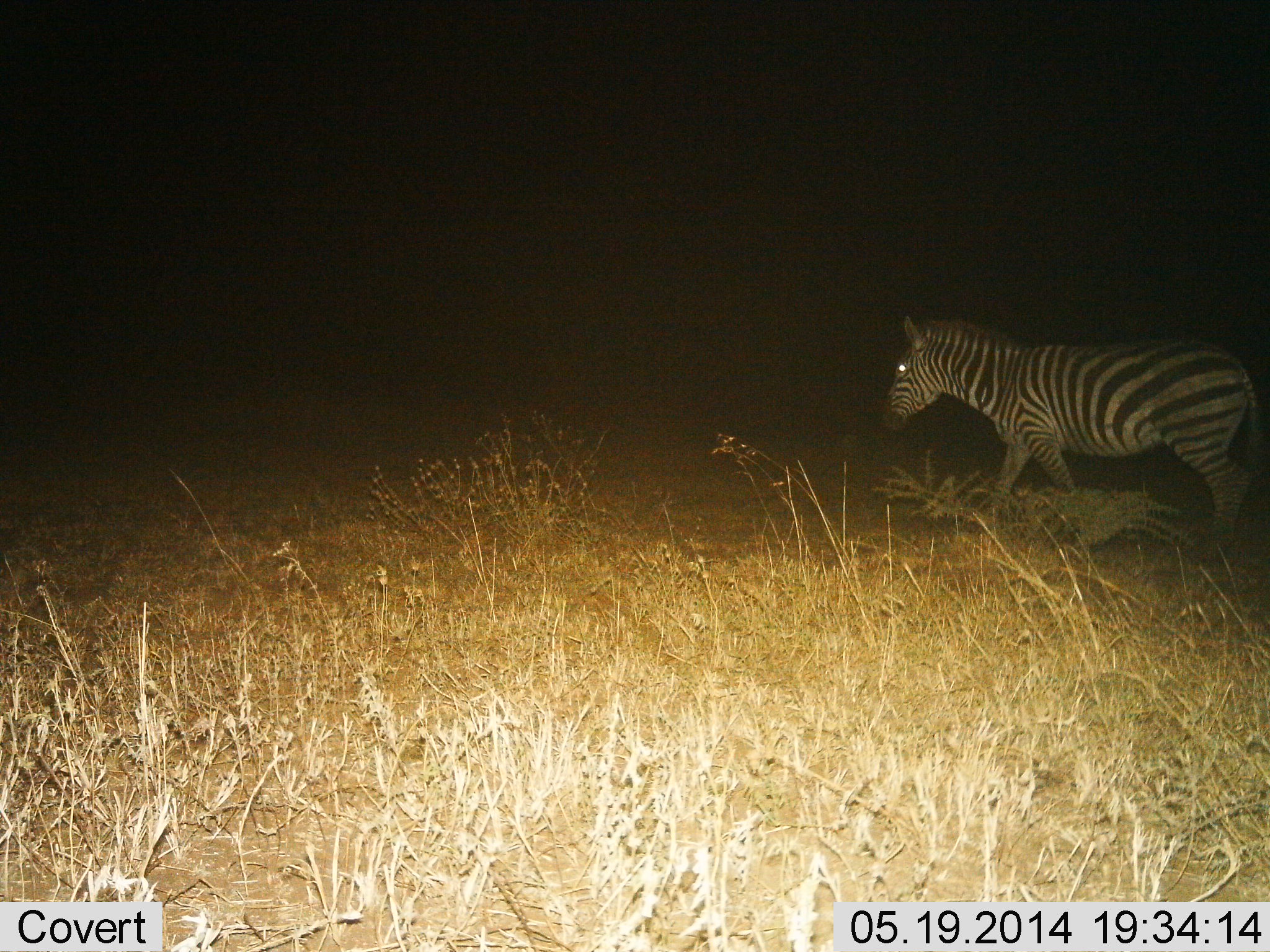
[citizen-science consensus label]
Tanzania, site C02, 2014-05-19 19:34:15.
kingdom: Animalia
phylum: Chordata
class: Mammalia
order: Perissodactyla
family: Equidae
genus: Equus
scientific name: Equus quagga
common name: plains zebra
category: zebra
Zebra (plains zebra) (Equus quagga), count 1. Behavior (volunteer vote fractions): standing 20%, resting 0%, moving 80%, interacting 0%. Young present (vote fraction): 0%. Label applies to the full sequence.